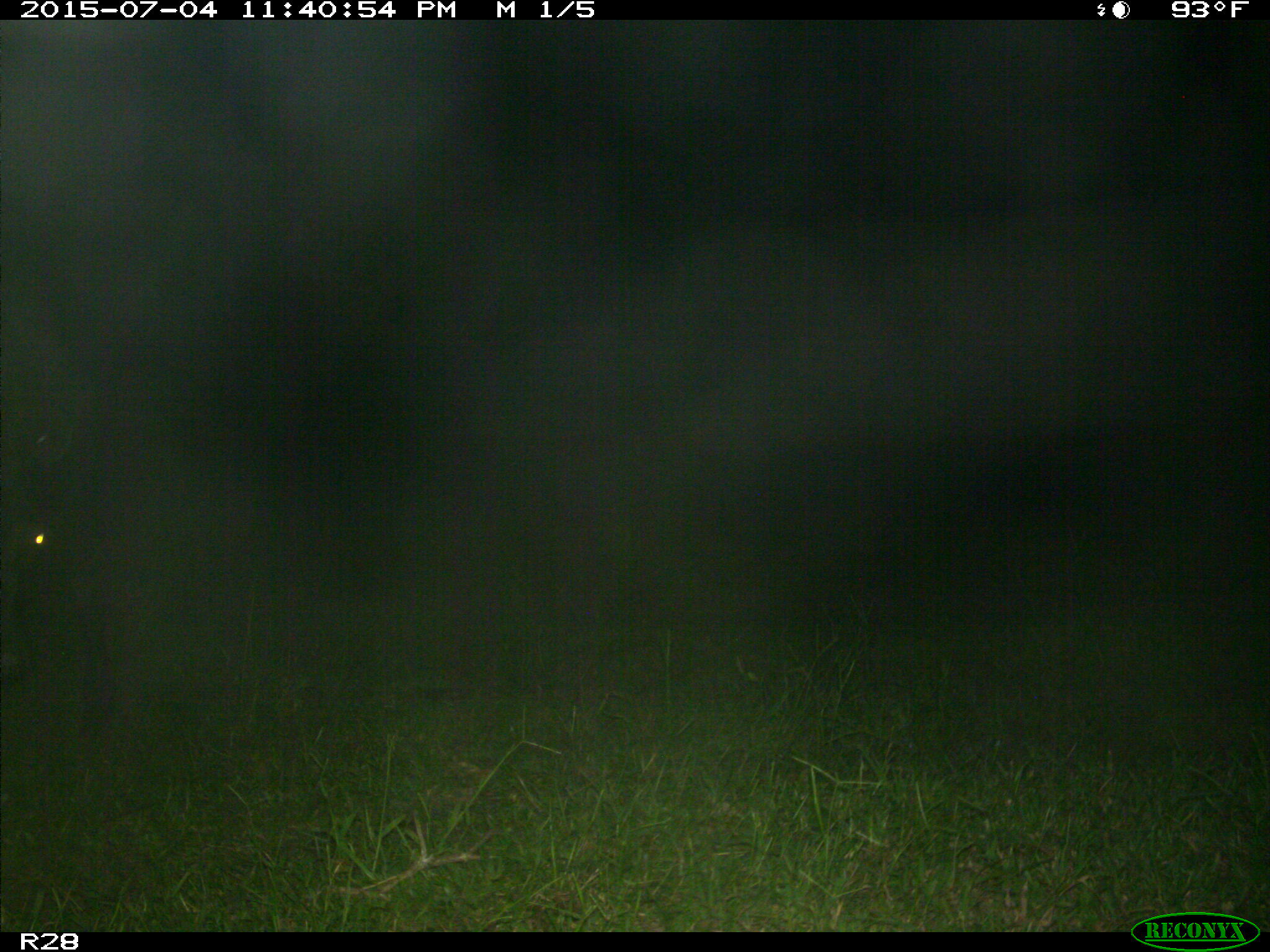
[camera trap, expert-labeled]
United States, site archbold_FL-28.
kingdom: Animalia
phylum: Chordata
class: Mammalia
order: Artiodactyla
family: Bovidae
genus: Bos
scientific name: Bos taurus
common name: domestic cow